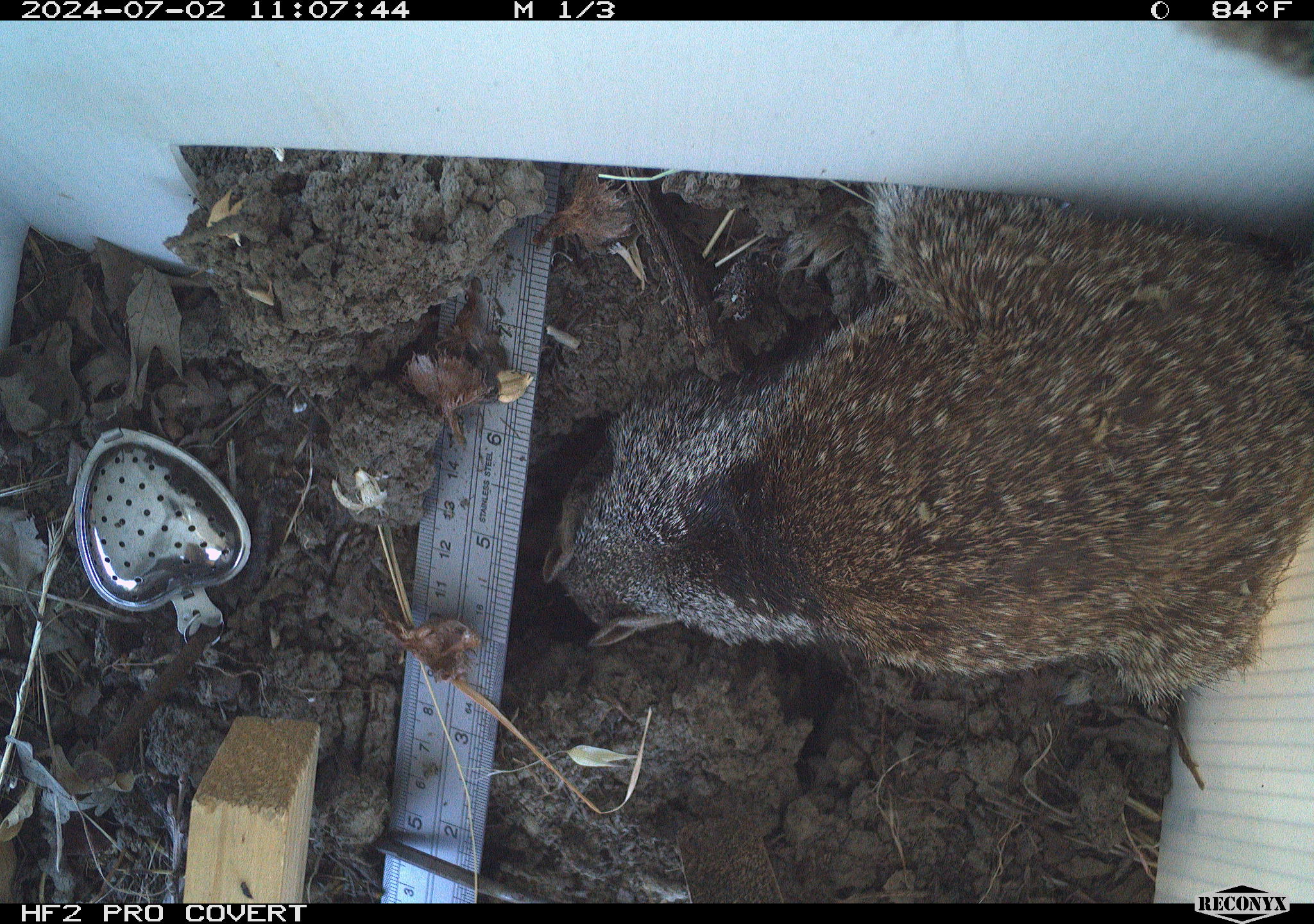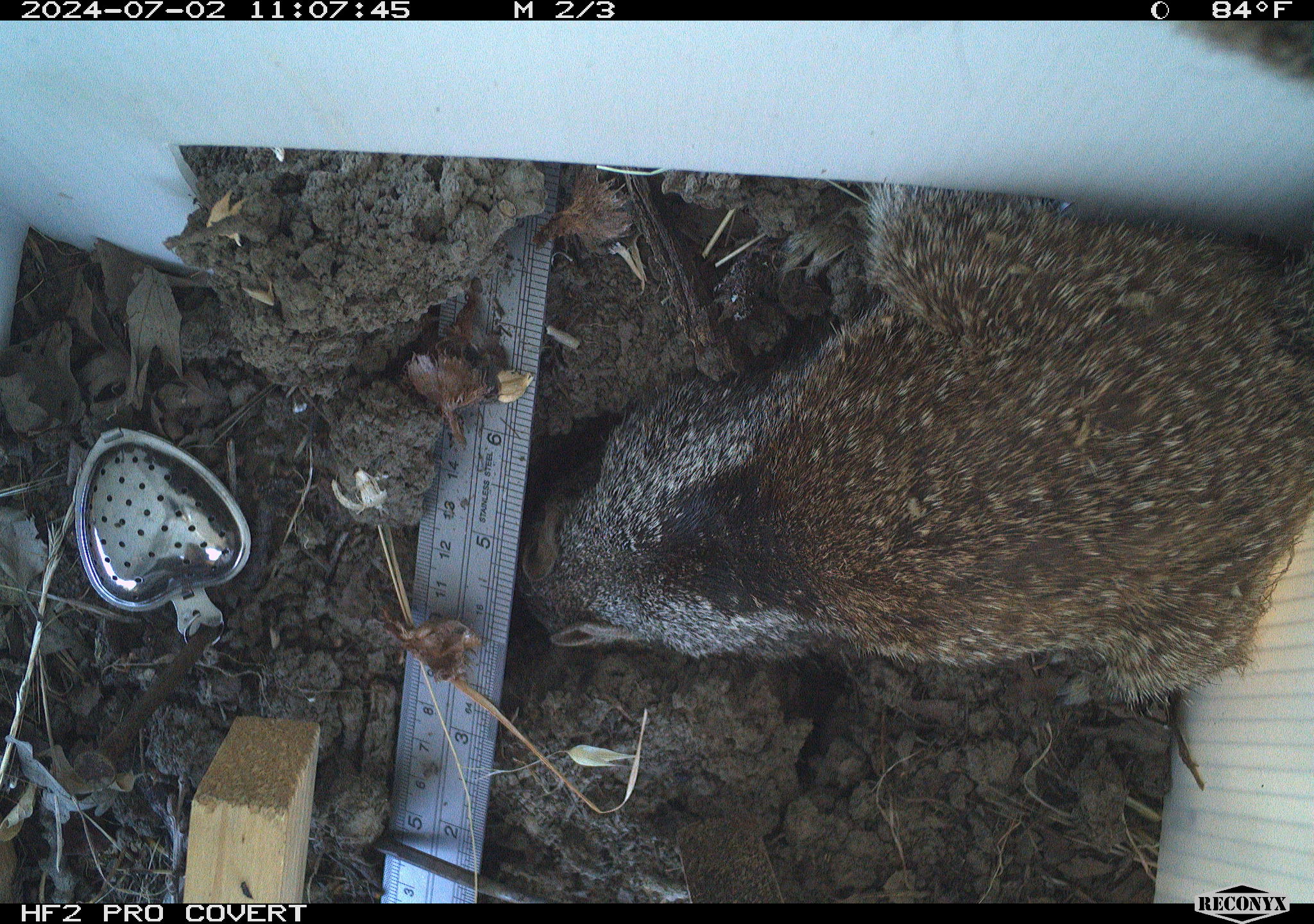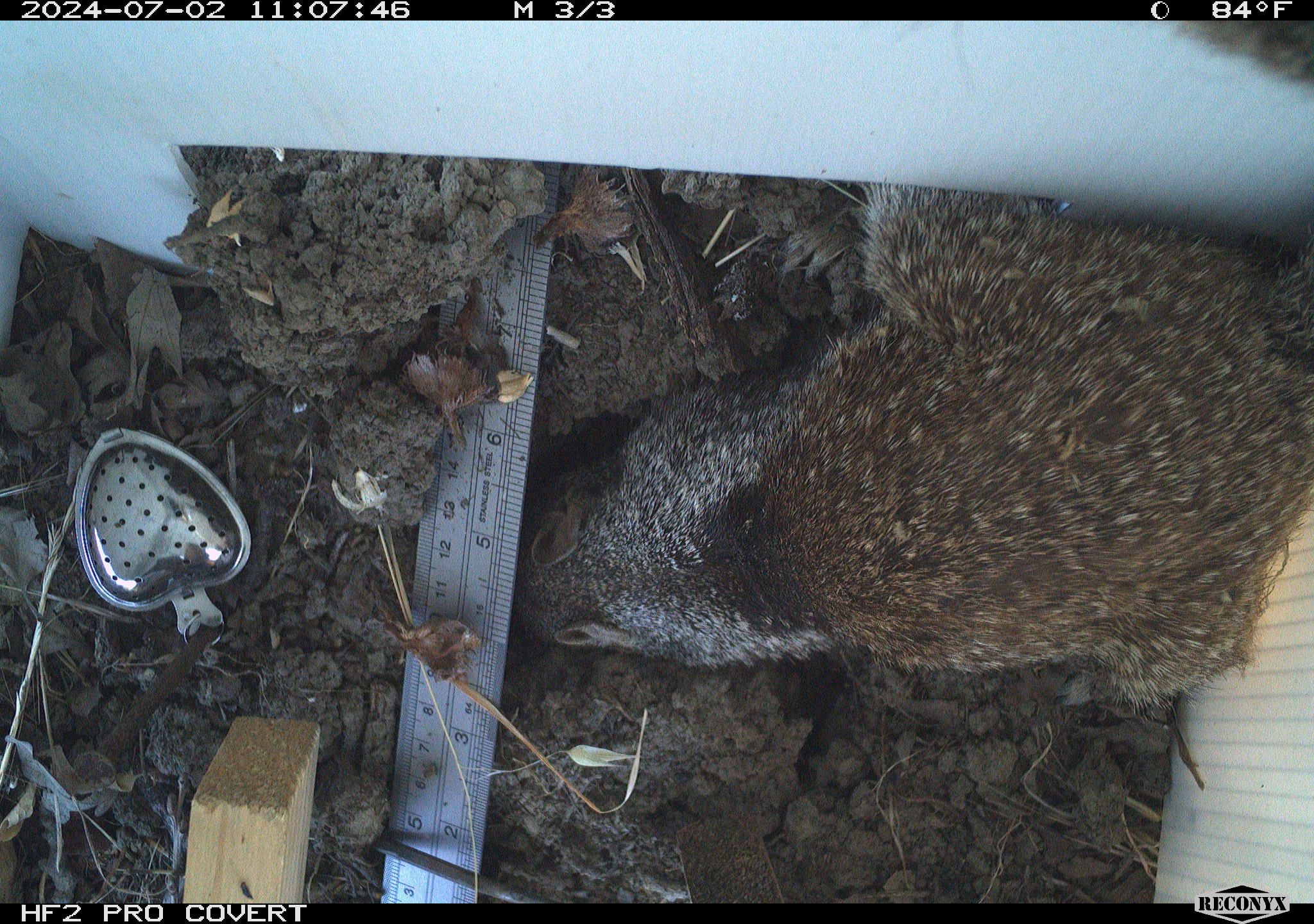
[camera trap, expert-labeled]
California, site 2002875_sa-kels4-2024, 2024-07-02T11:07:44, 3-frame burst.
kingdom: Animalia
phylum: Chordata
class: Mammalia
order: Rodentia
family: Sciuridae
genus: Otospermophilus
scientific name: Otospermophilus beecheyi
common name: california ground squirrel